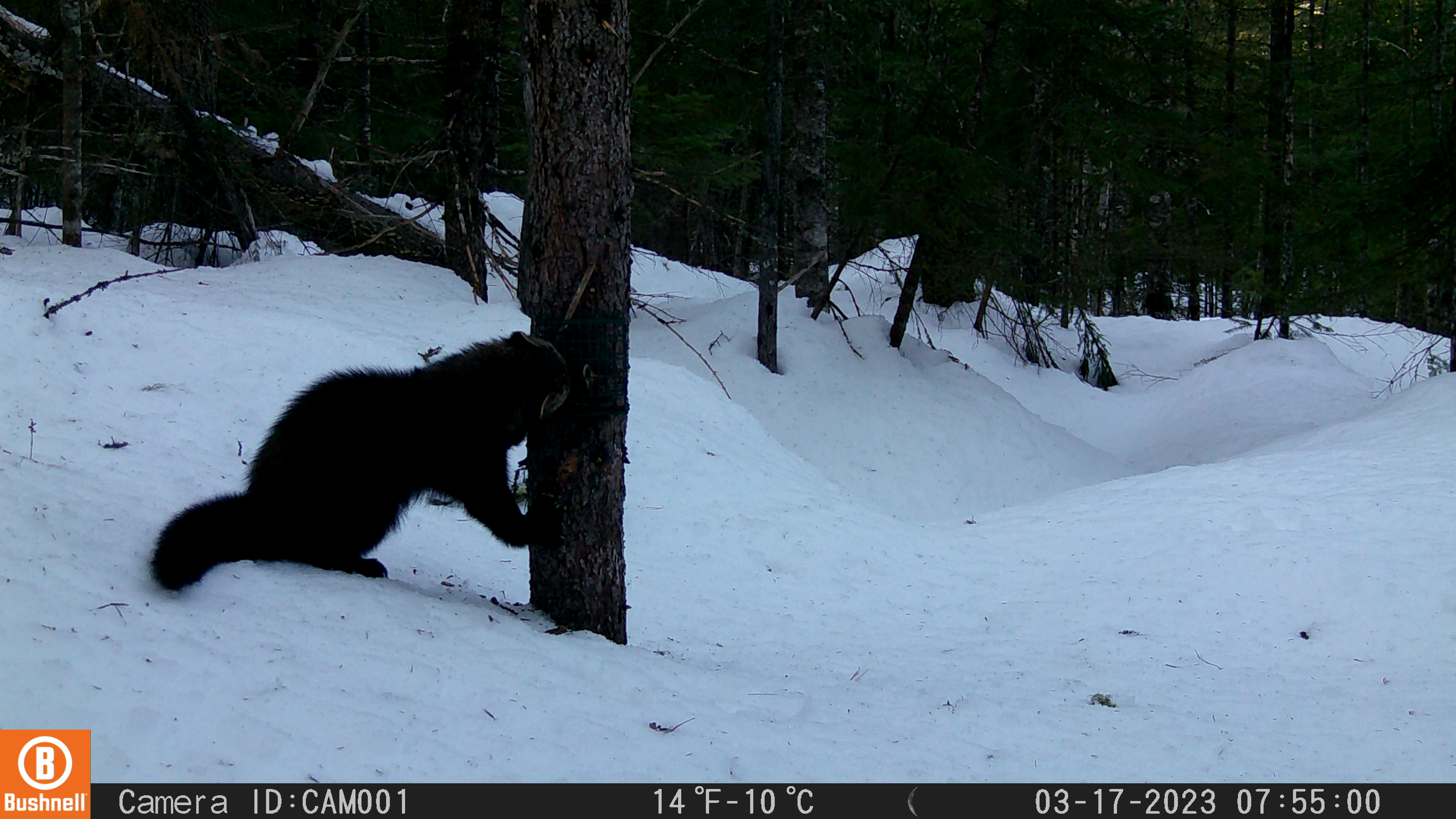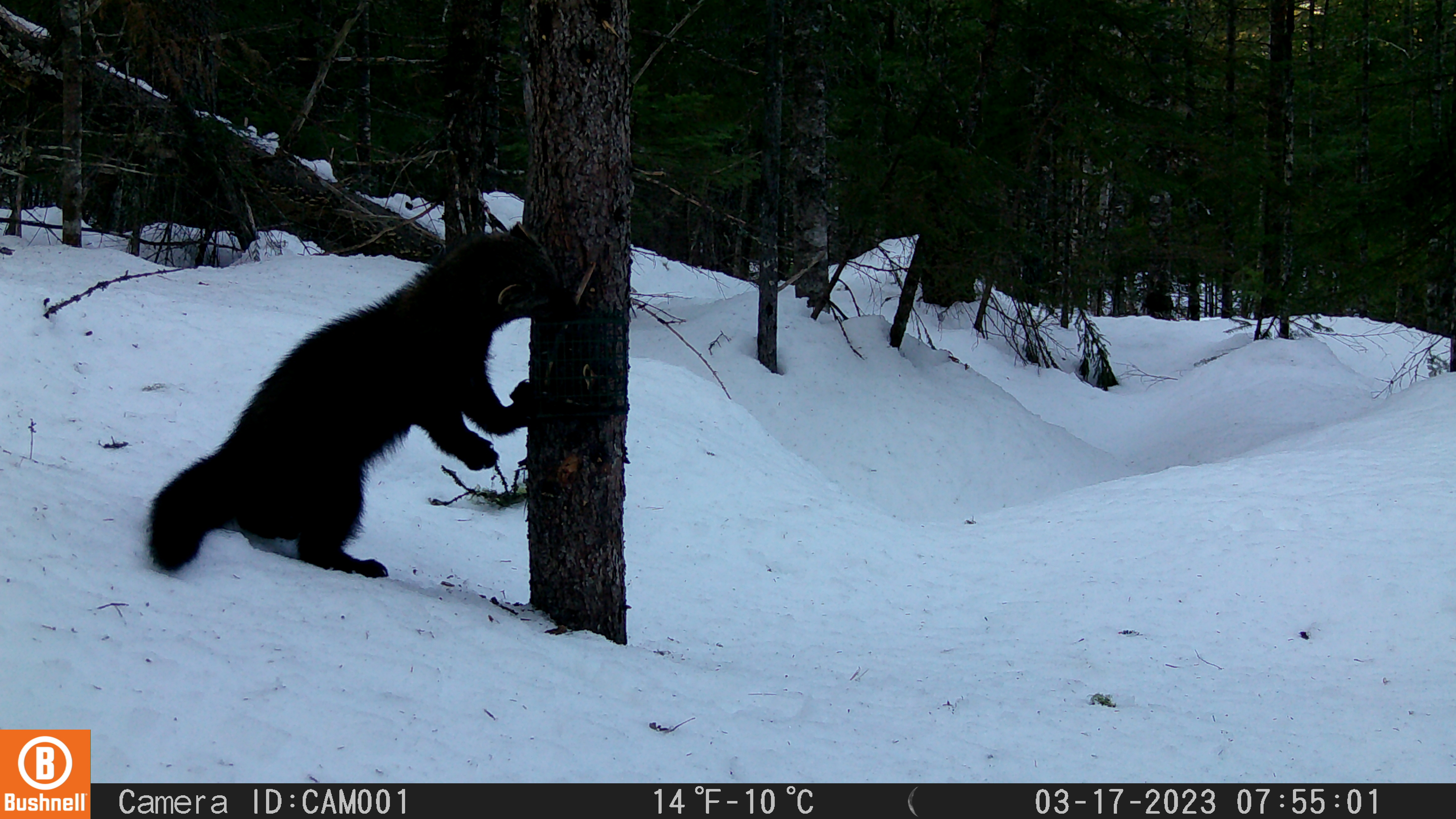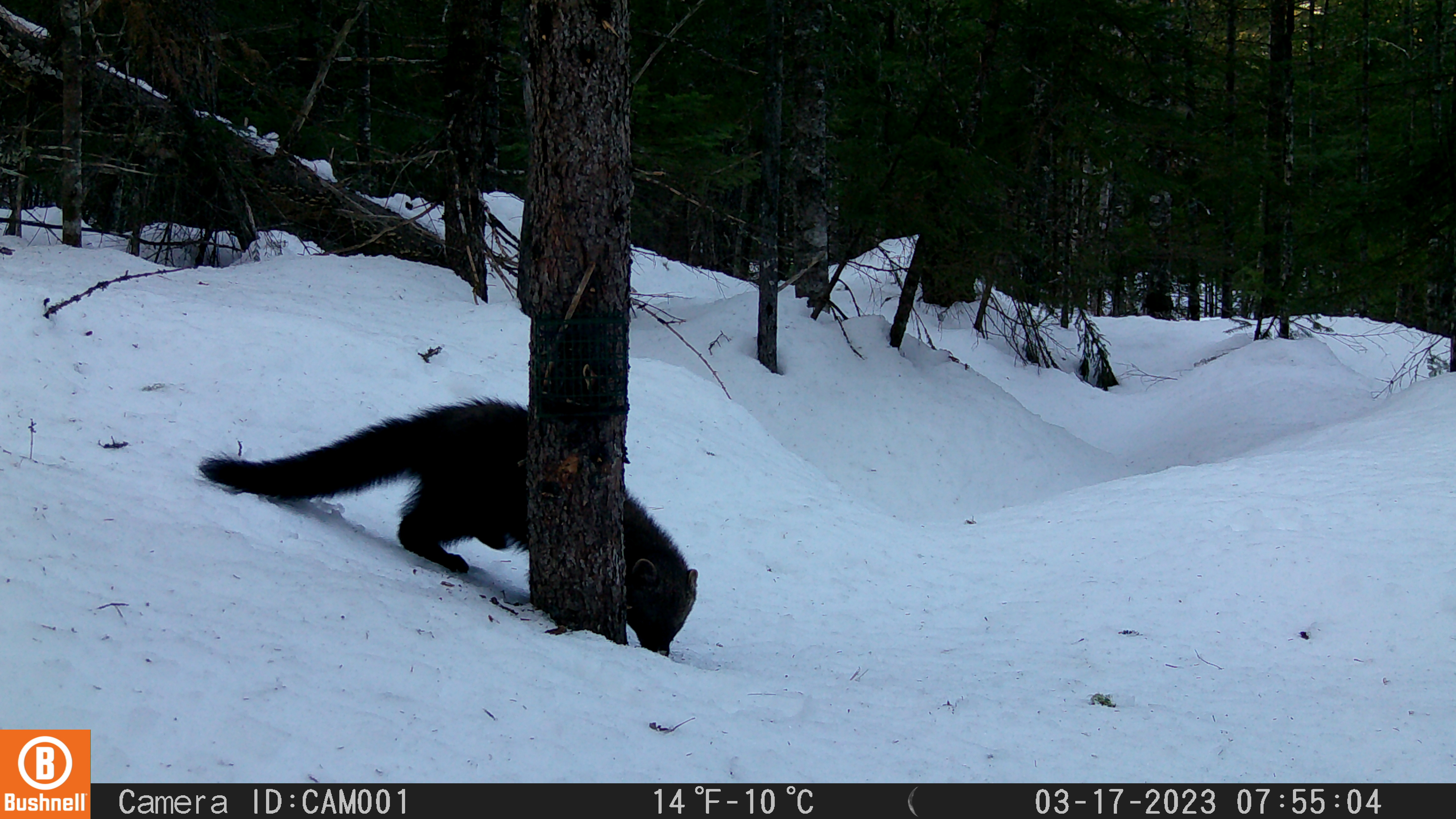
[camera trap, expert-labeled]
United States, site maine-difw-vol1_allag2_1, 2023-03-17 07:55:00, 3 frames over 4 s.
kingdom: Animalia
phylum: Chordata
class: Mammalia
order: Carnivora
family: Mustelidae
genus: Pekania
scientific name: Pekania pennanti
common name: fisher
Fisher (Pekania pennanti).